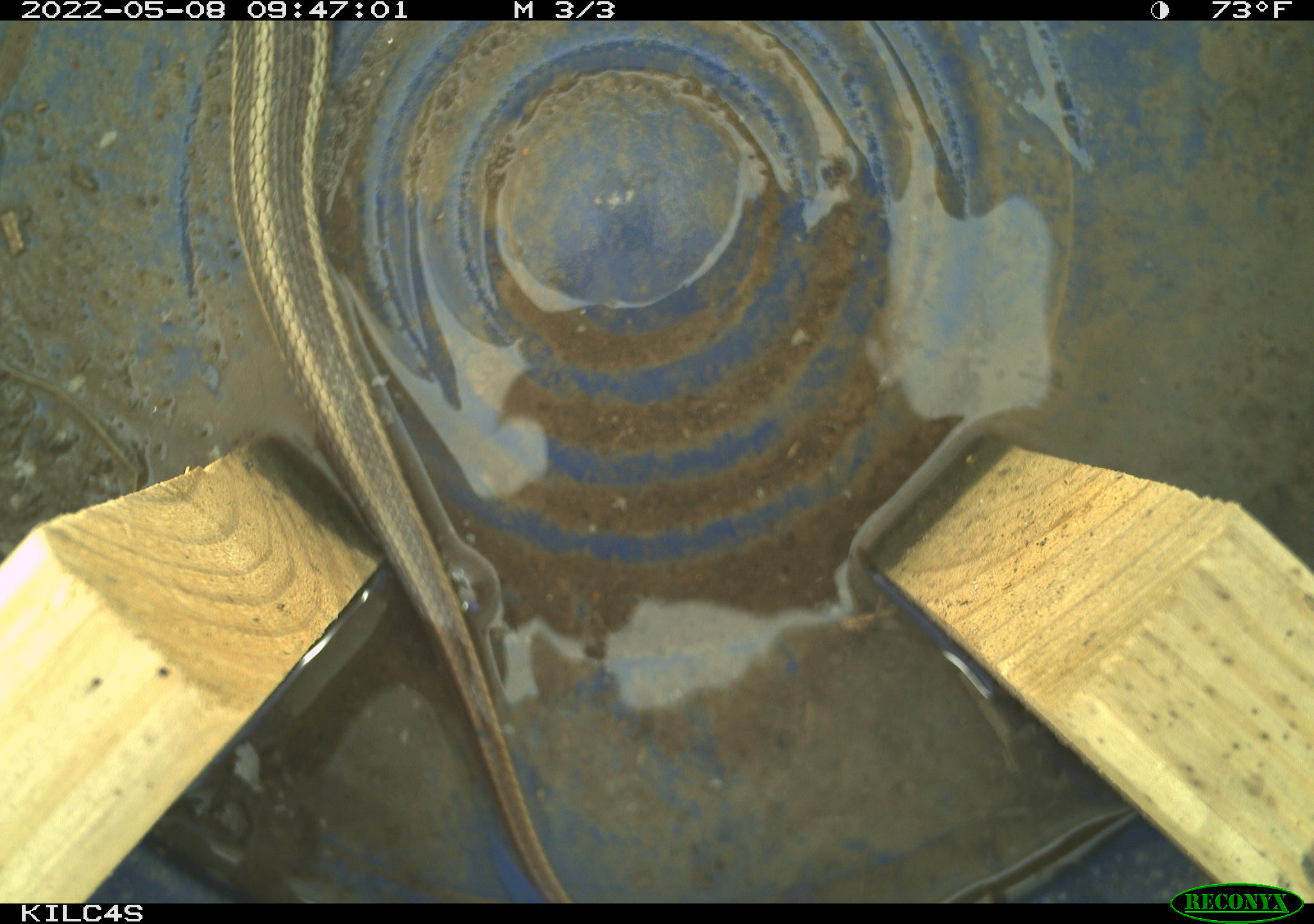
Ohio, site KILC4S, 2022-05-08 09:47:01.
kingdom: Animalia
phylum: Chordata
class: Reptilia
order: Squamata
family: Colubridae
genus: Thamnophis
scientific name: Thamnophis sirtalis sirtalis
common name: eastern gartersnake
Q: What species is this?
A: Eastern gartersnake (Thamnophis sirtalis sirtalis).